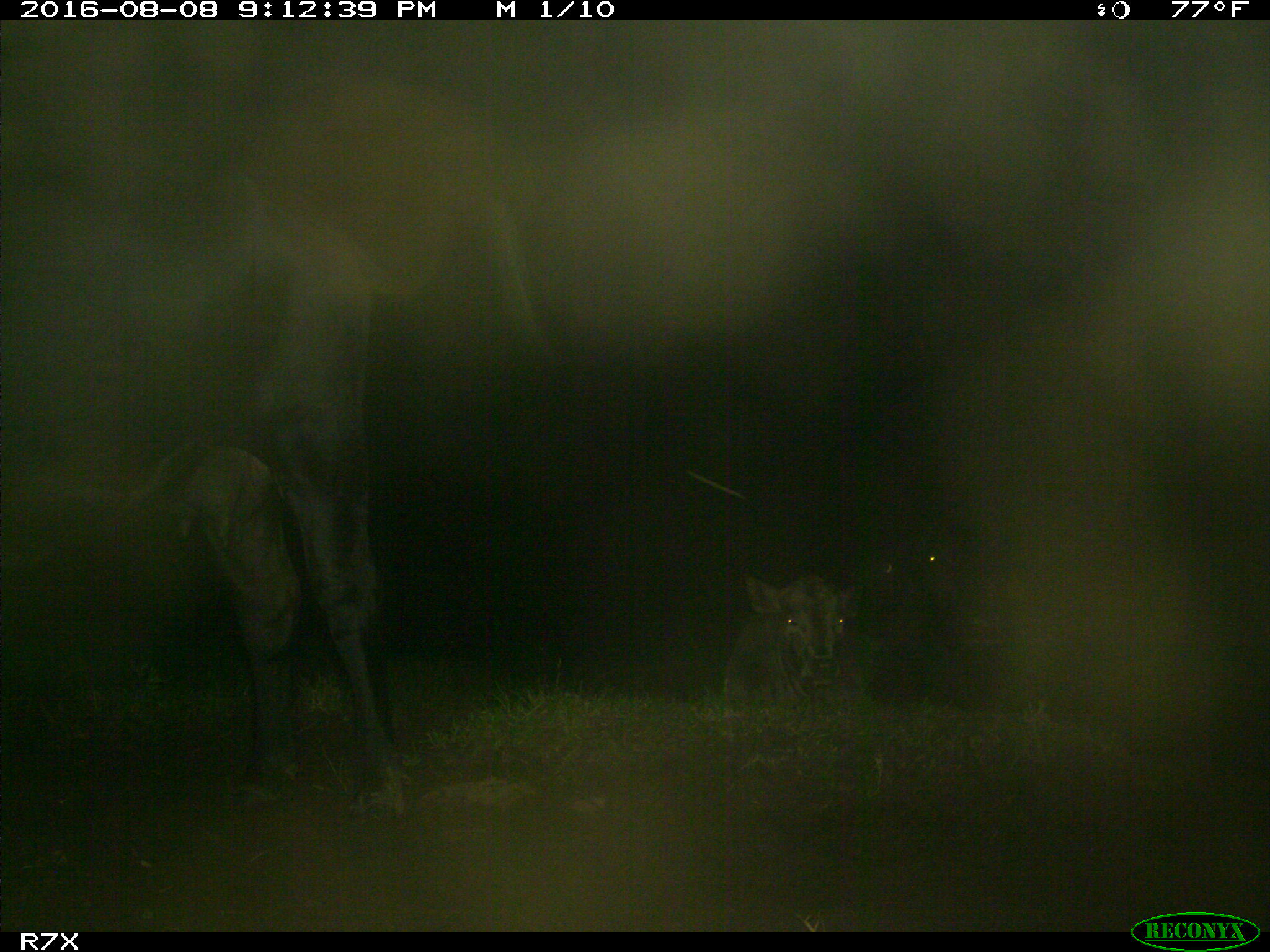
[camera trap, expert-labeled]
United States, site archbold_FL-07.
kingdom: Animalia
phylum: Chordata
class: Mammalia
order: Artiodactyla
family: Bovidae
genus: Bos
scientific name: Bos taurus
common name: domestic cow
Bos taurus (domestic cow).